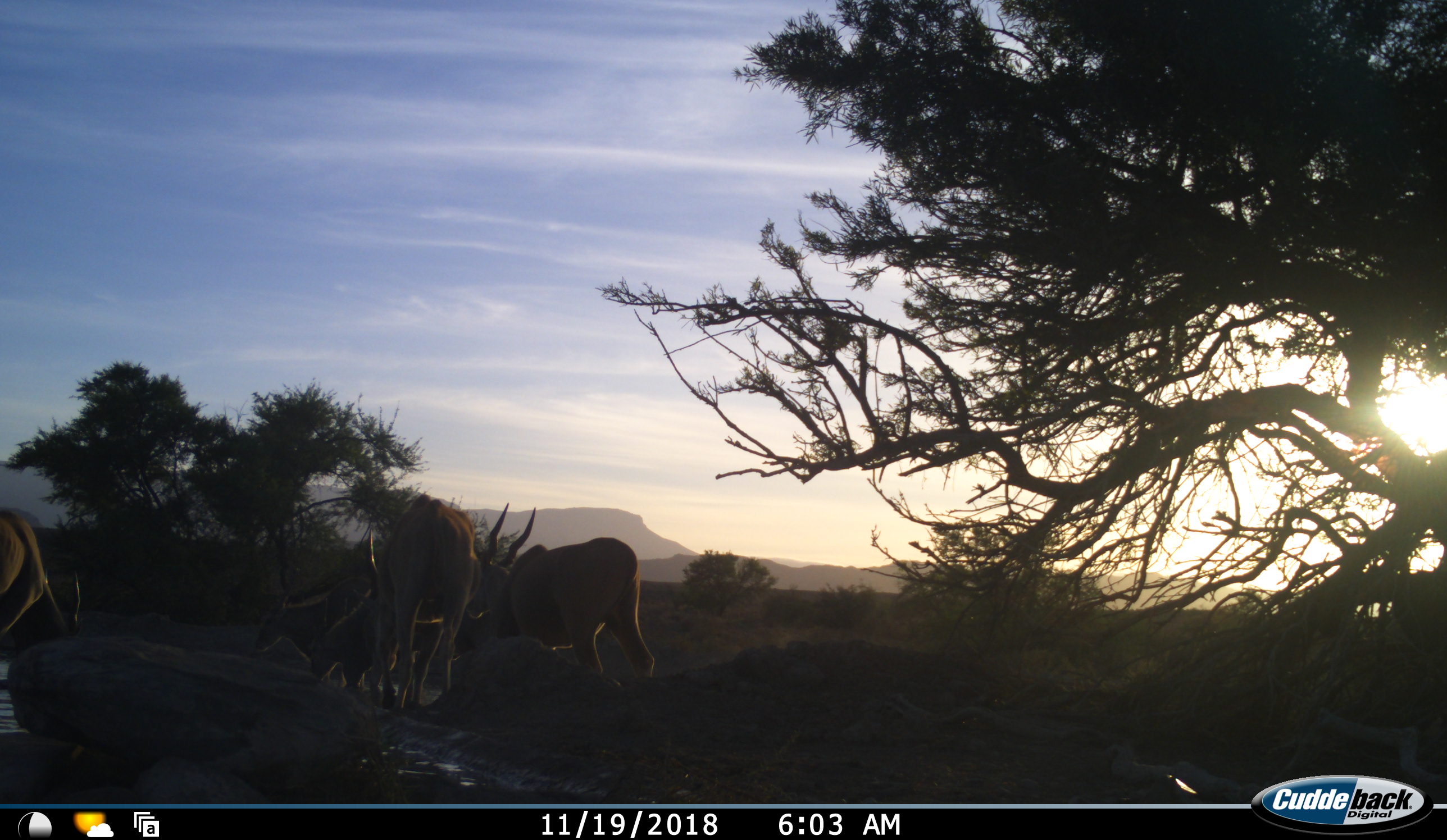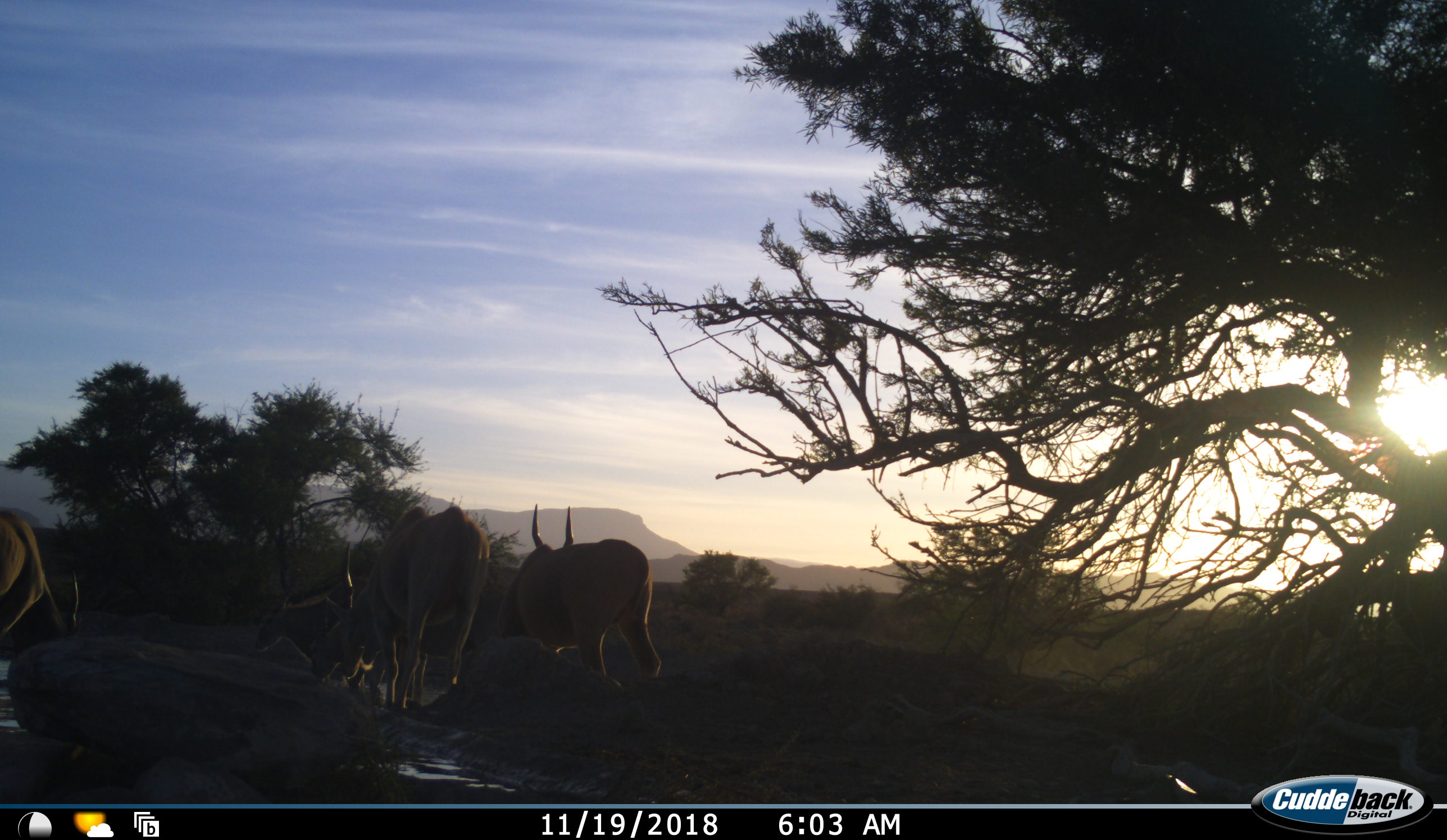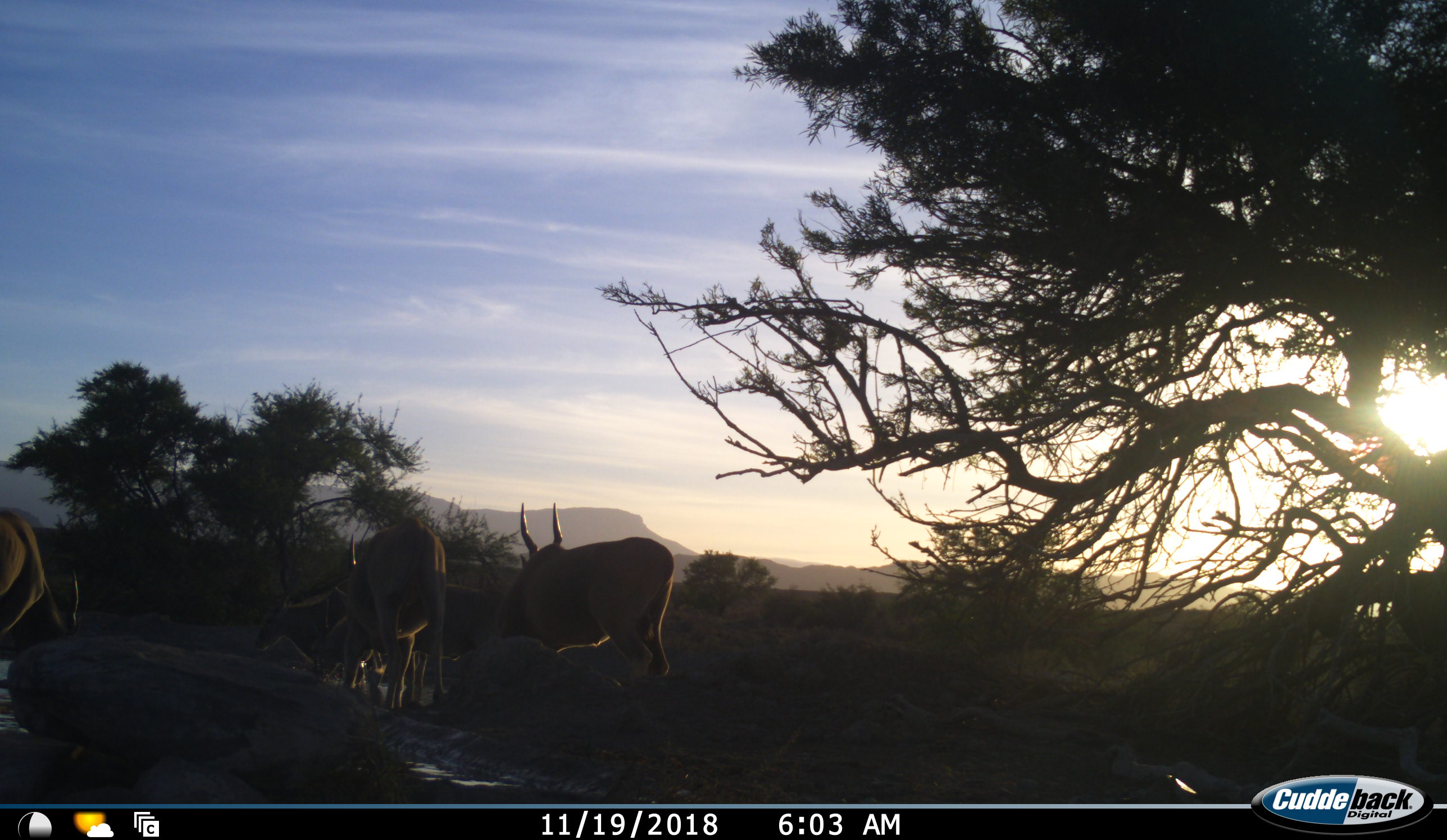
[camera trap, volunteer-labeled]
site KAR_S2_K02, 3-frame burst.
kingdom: Animalia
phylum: Chordata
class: Mammalia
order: Artiodactyla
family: Bovidae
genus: Tragelaphus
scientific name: Tragelaphus oryx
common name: eland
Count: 5.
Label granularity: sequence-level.